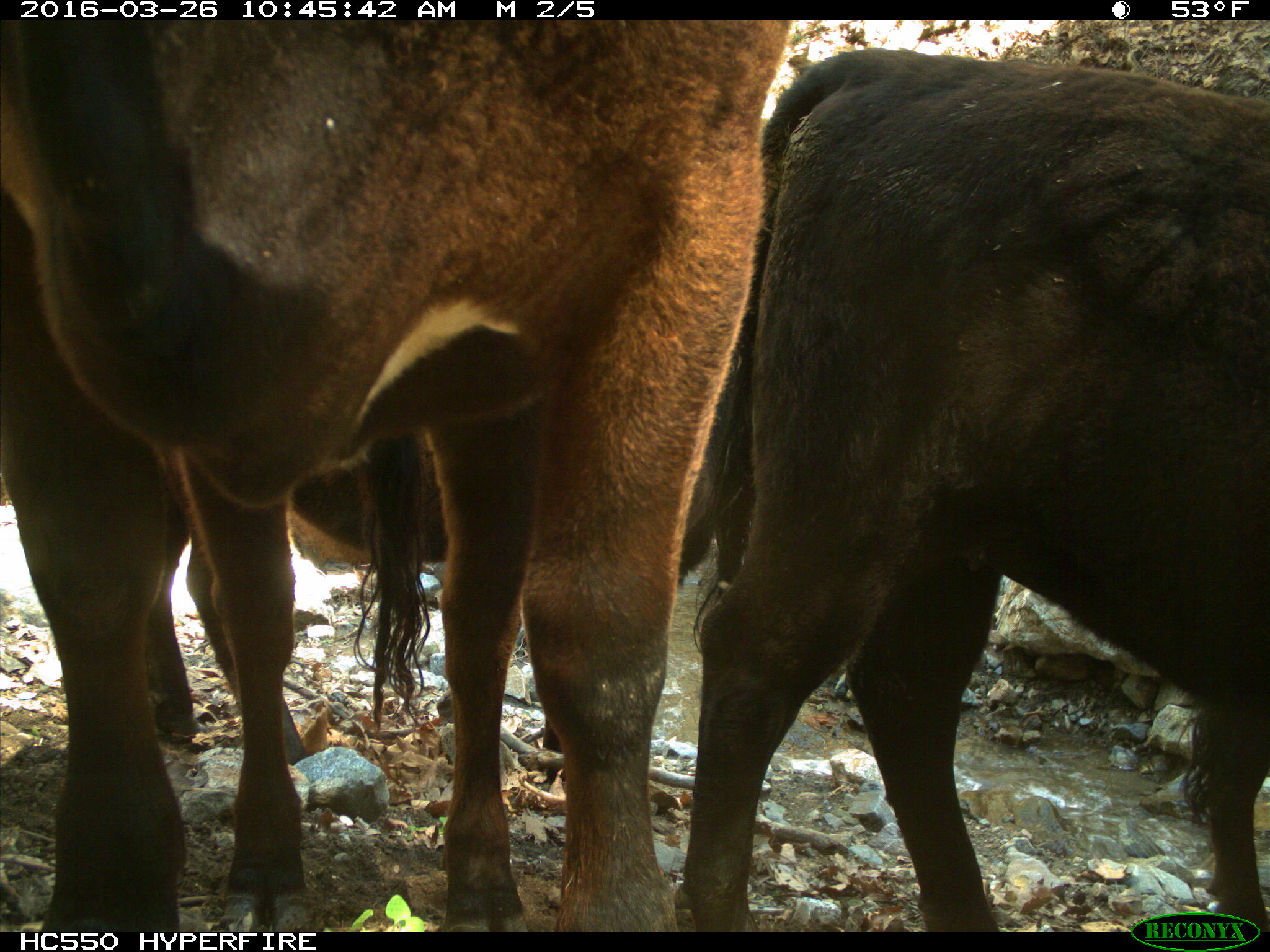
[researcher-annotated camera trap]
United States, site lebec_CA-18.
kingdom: Animalia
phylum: Chordata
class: Mammalia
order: Artiodactyla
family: Bovidae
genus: Bos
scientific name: Bos taurus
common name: domestic cow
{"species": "Bos taurus (domestic cow)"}